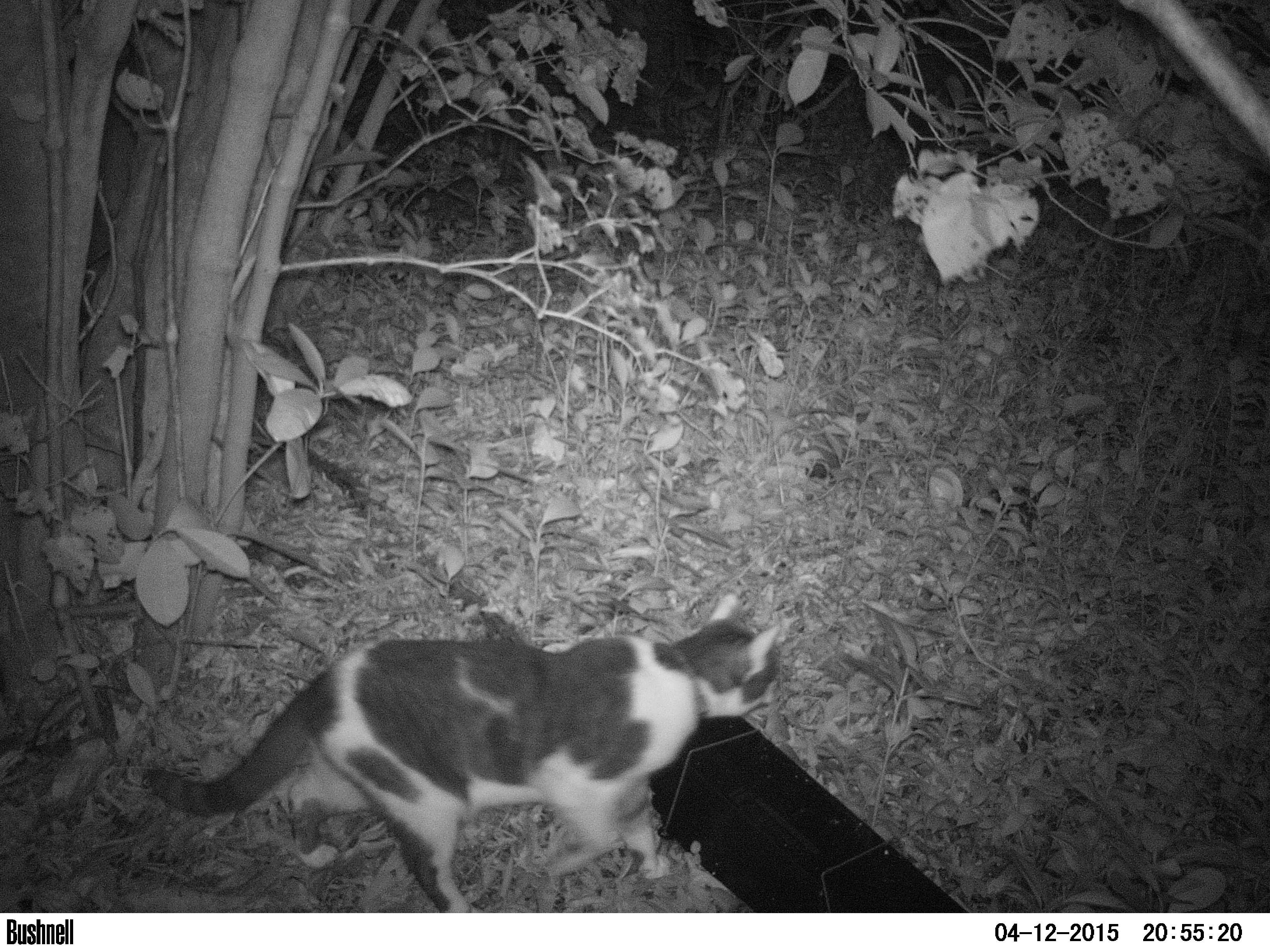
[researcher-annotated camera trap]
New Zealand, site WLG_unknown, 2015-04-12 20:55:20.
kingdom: Animalia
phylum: Chordata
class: Mammalia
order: Carnivora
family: Felidae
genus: Felis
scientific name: Felis catus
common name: domestic cat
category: cat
Cat (domestic cat) (Felis catus).